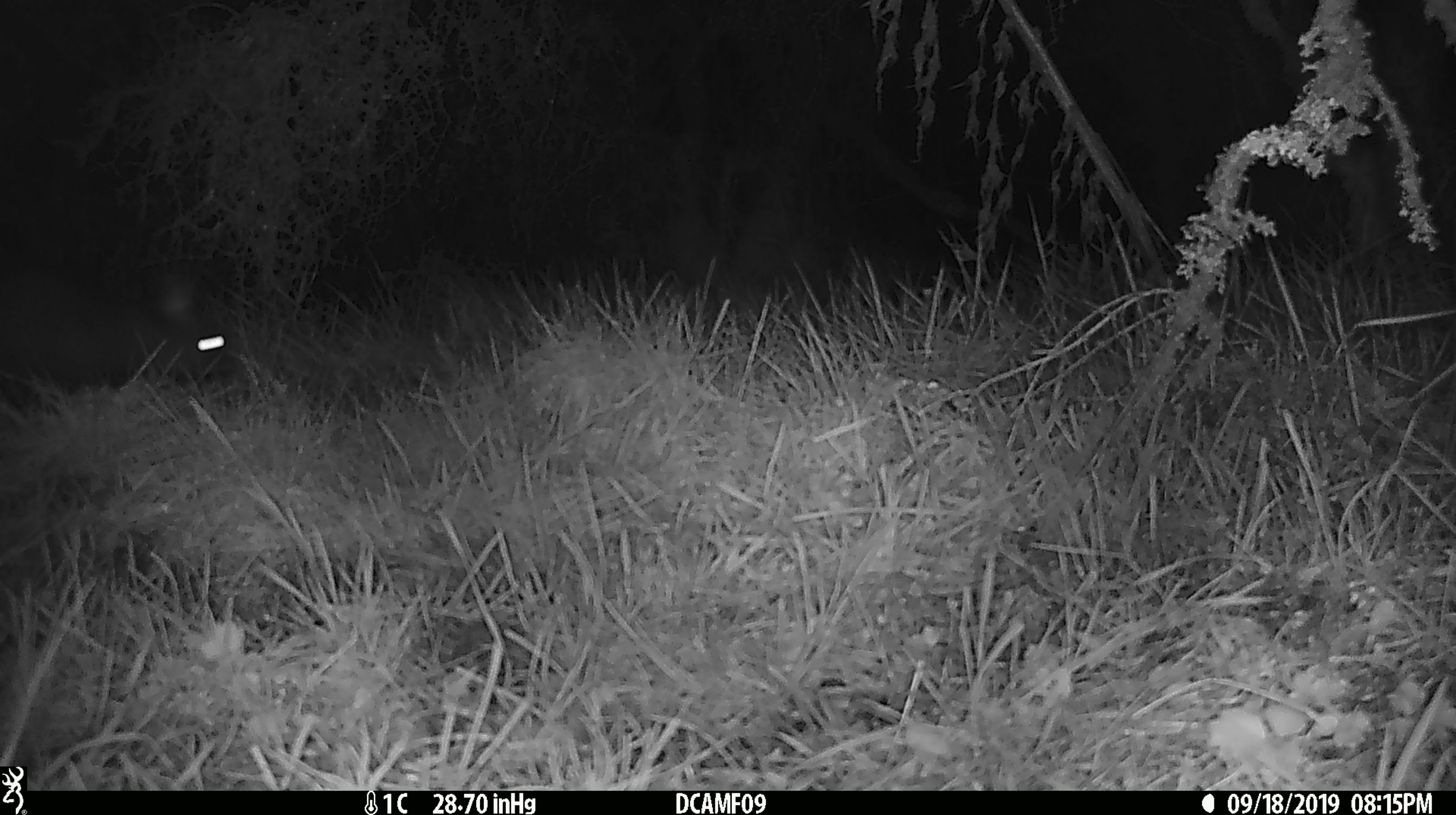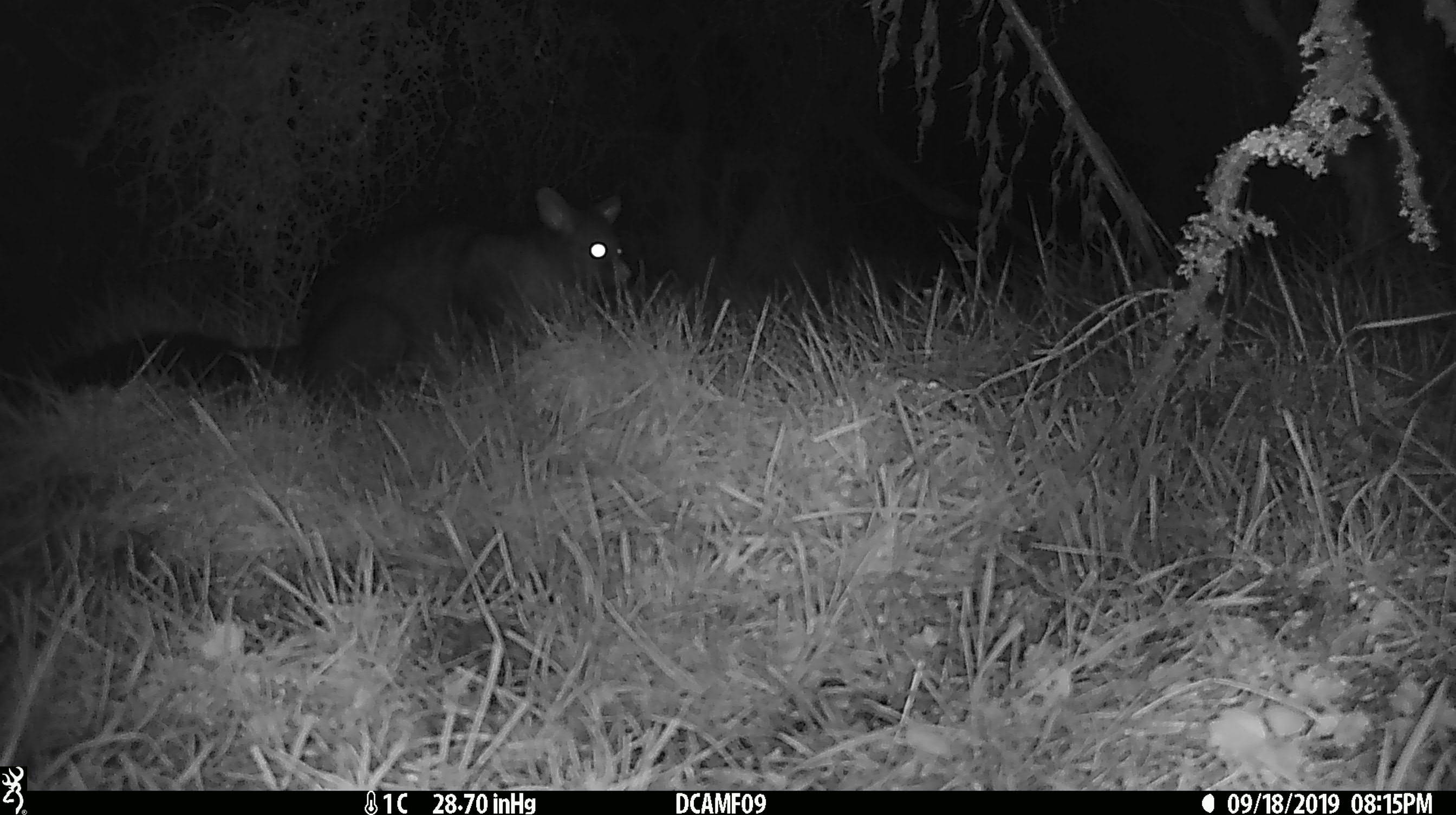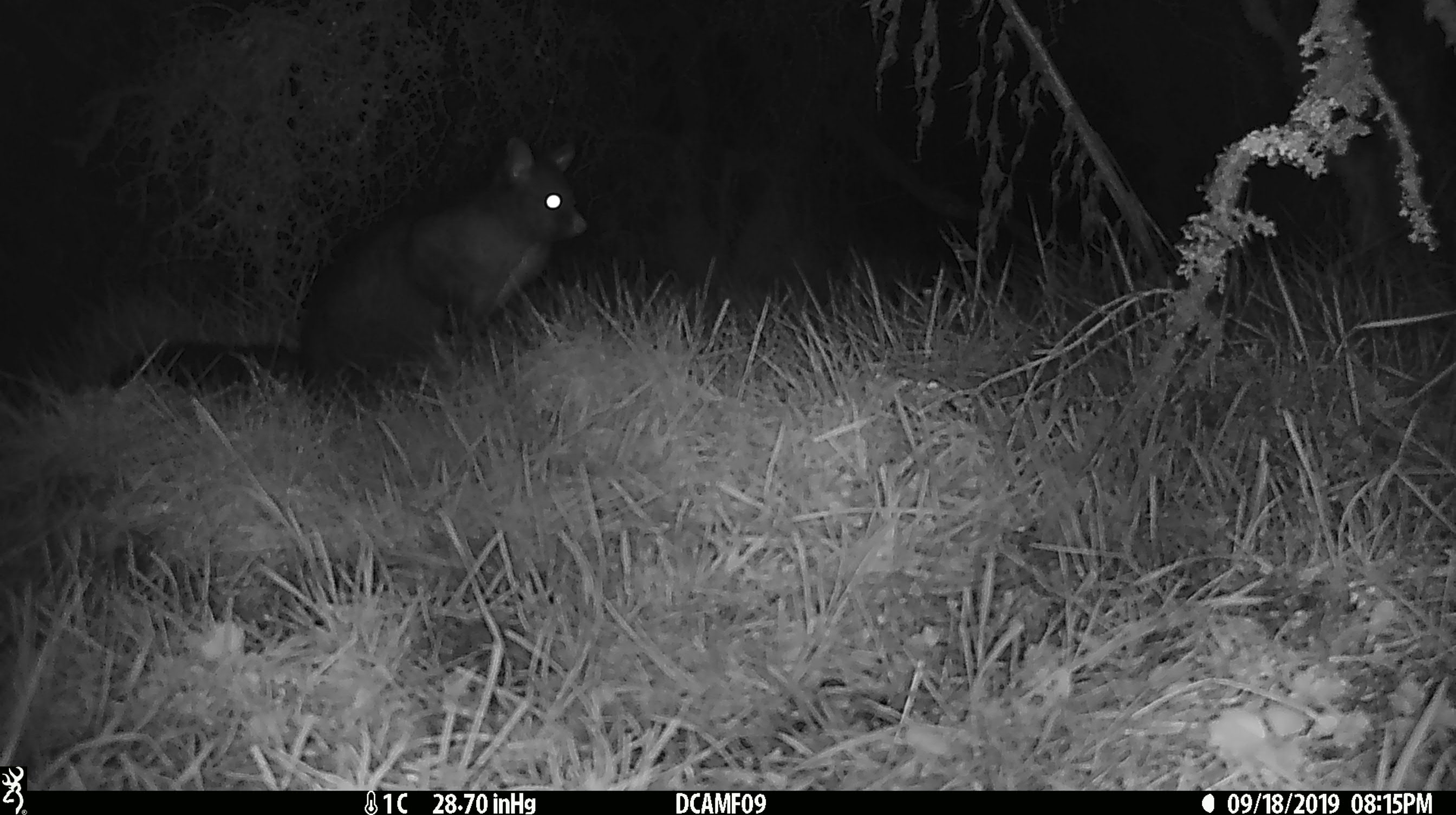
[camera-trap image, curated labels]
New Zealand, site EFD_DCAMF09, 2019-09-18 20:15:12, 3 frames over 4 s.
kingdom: Animalia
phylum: Chordata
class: Mammalia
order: Diprotodontia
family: Phalangeridae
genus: Trichosurus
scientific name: Trichosurus vulpecula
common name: common brushtail possum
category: possum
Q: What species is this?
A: Possum (common brushtail possum) (Trichosurus vulpecula).